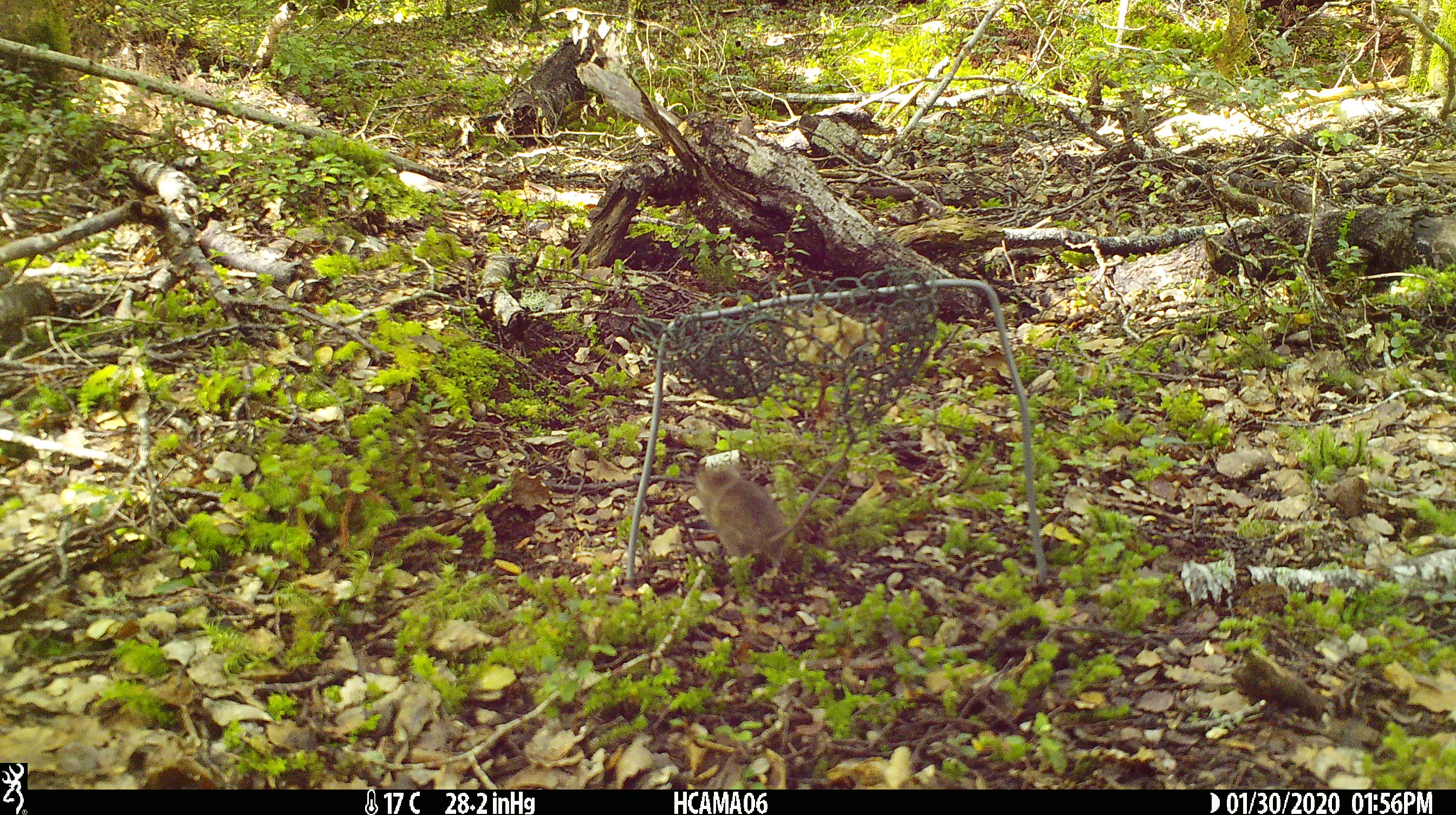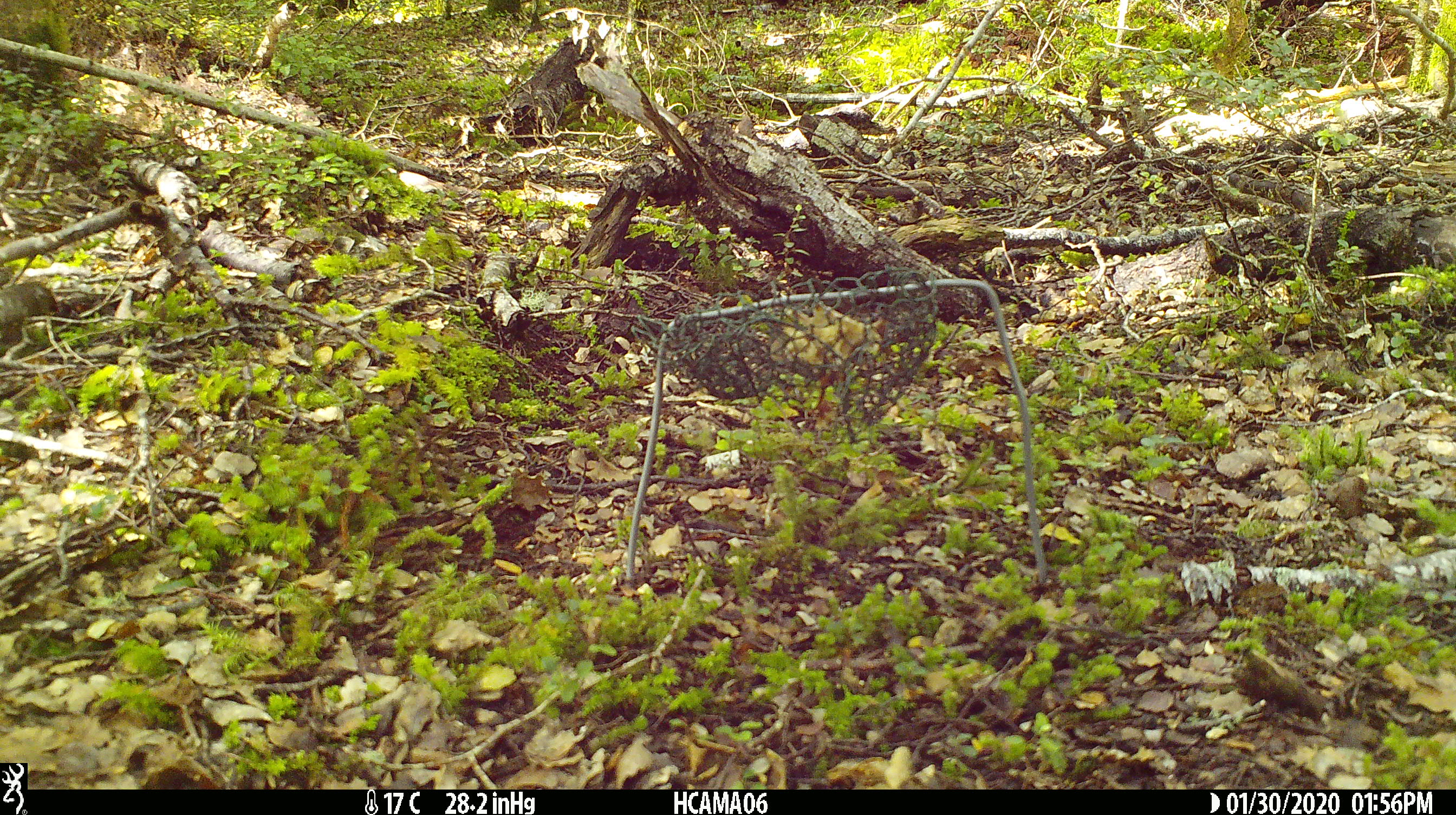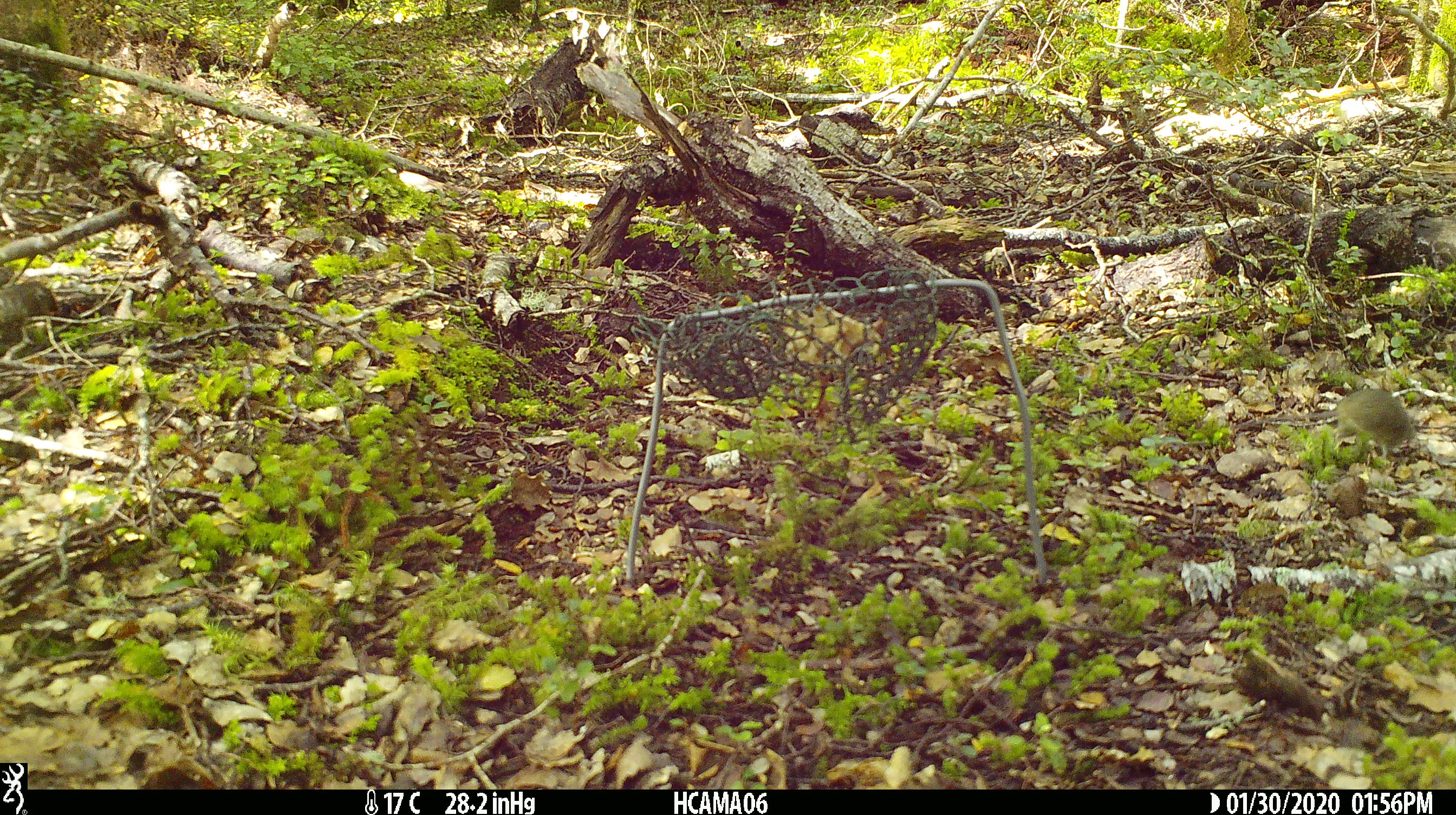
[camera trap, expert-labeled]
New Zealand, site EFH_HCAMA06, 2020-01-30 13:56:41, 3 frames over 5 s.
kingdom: Animalia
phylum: Chordata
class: Mammalia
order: Rodentia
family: Muridae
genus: Mus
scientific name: Mus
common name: mouse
Mouse (Mus).